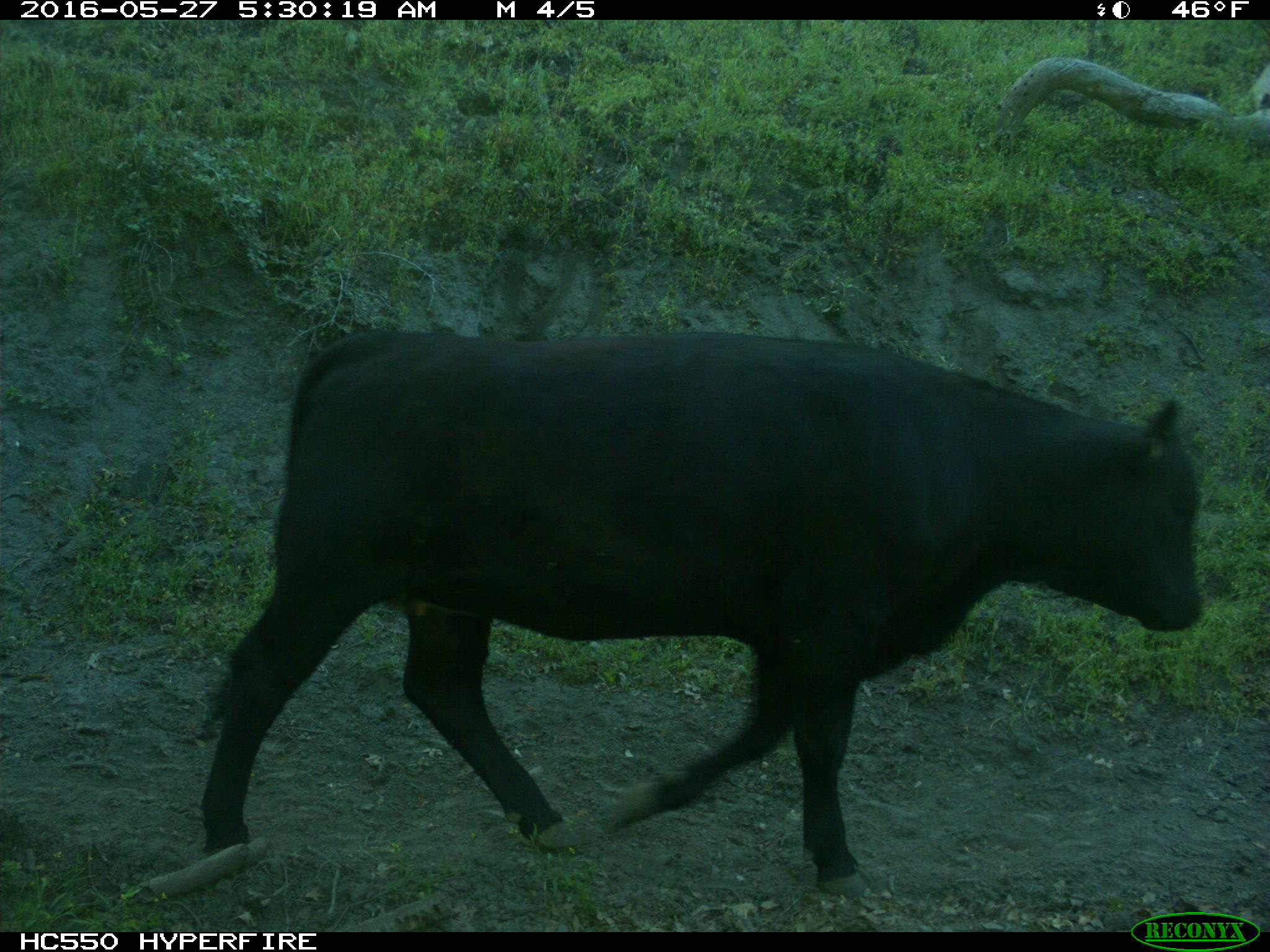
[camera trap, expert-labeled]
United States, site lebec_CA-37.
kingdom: Animalia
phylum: Chordata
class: Mammalia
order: Artiodactyla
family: Bovidae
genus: Bos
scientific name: Bos taurus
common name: domestic cow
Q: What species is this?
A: Bos taurus (domestic cow).